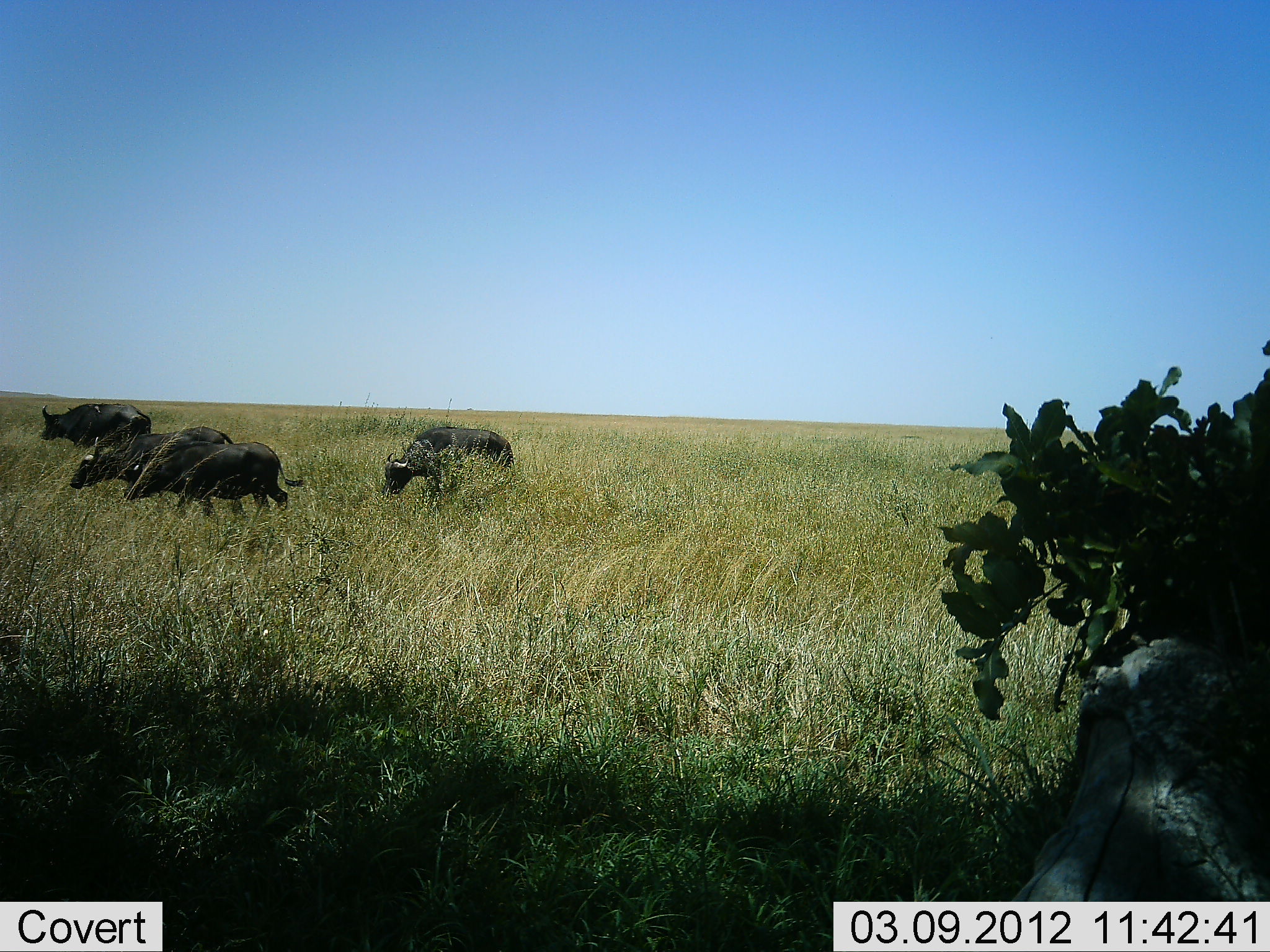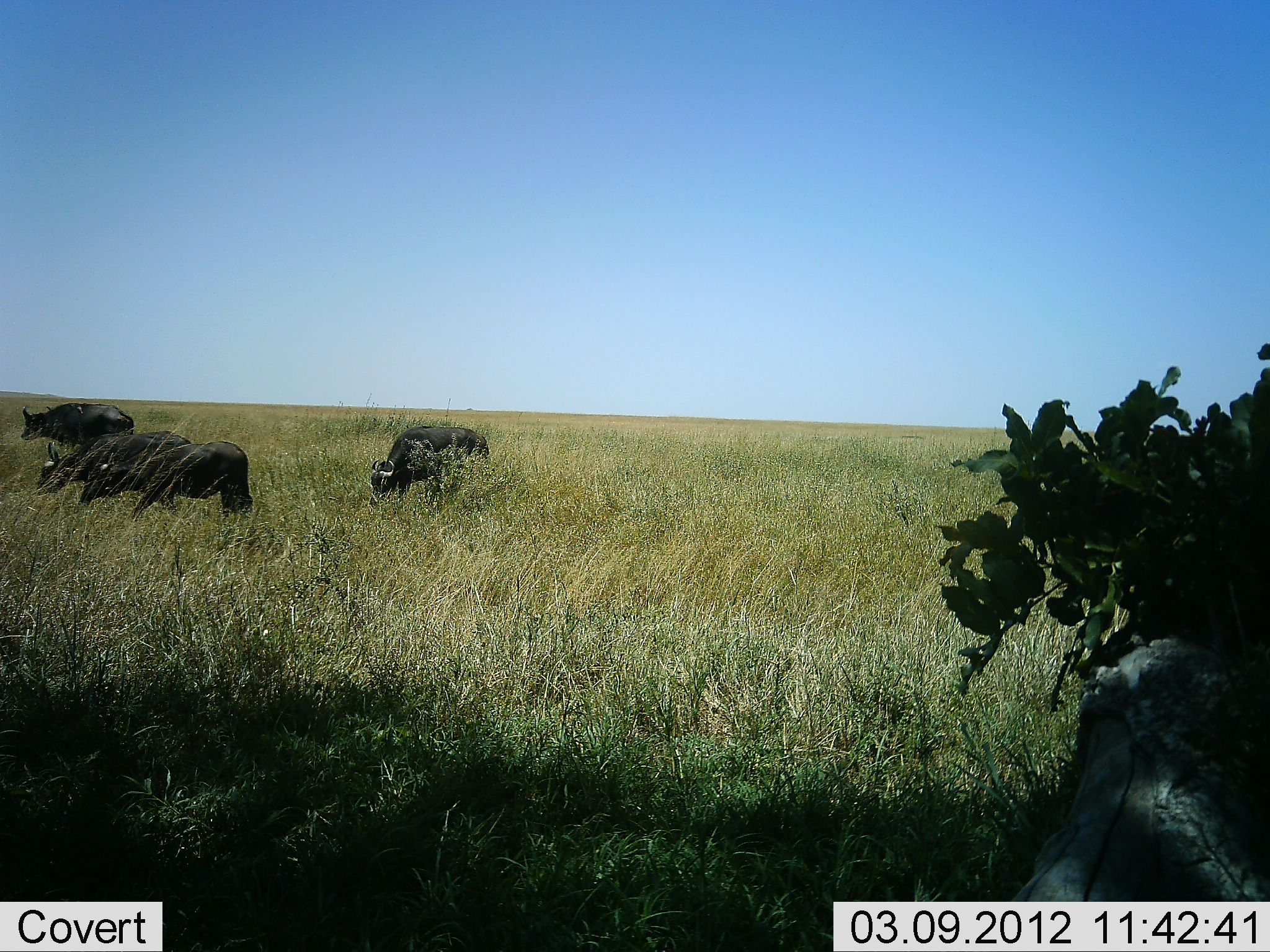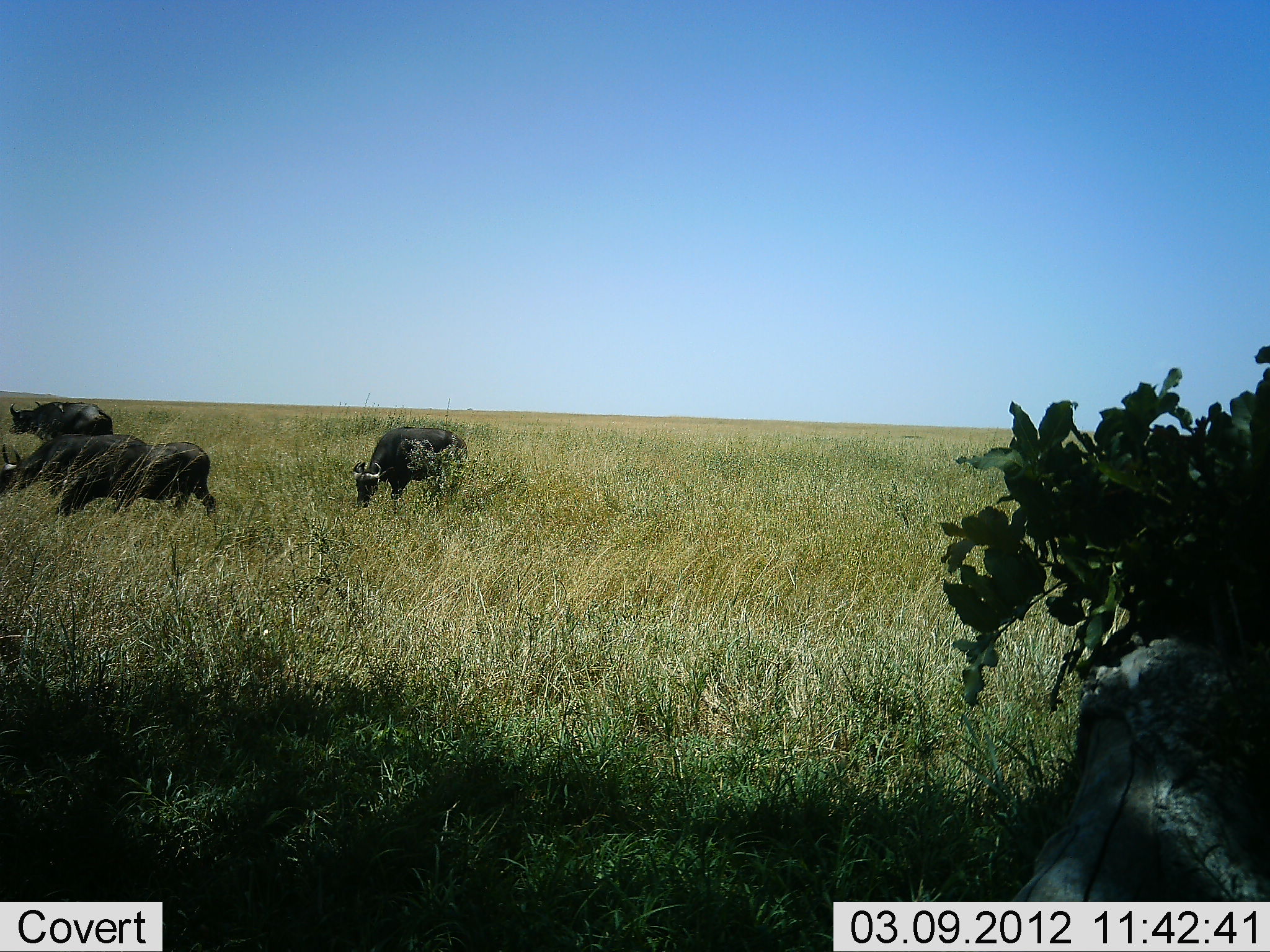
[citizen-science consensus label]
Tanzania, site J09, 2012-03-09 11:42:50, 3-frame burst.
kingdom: Animalia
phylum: Chordata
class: Mammalia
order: Artiodactyla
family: Bovidae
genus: Syncerus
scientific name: Syncerus caffer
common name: cape buffalo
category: buffalo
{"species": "buffalo (cape buffalo) (Syncerus caffer)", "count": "4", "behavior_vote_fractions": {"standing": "19%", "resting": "0%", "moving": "69%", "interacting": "0%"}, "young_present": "0%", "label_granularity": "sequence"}